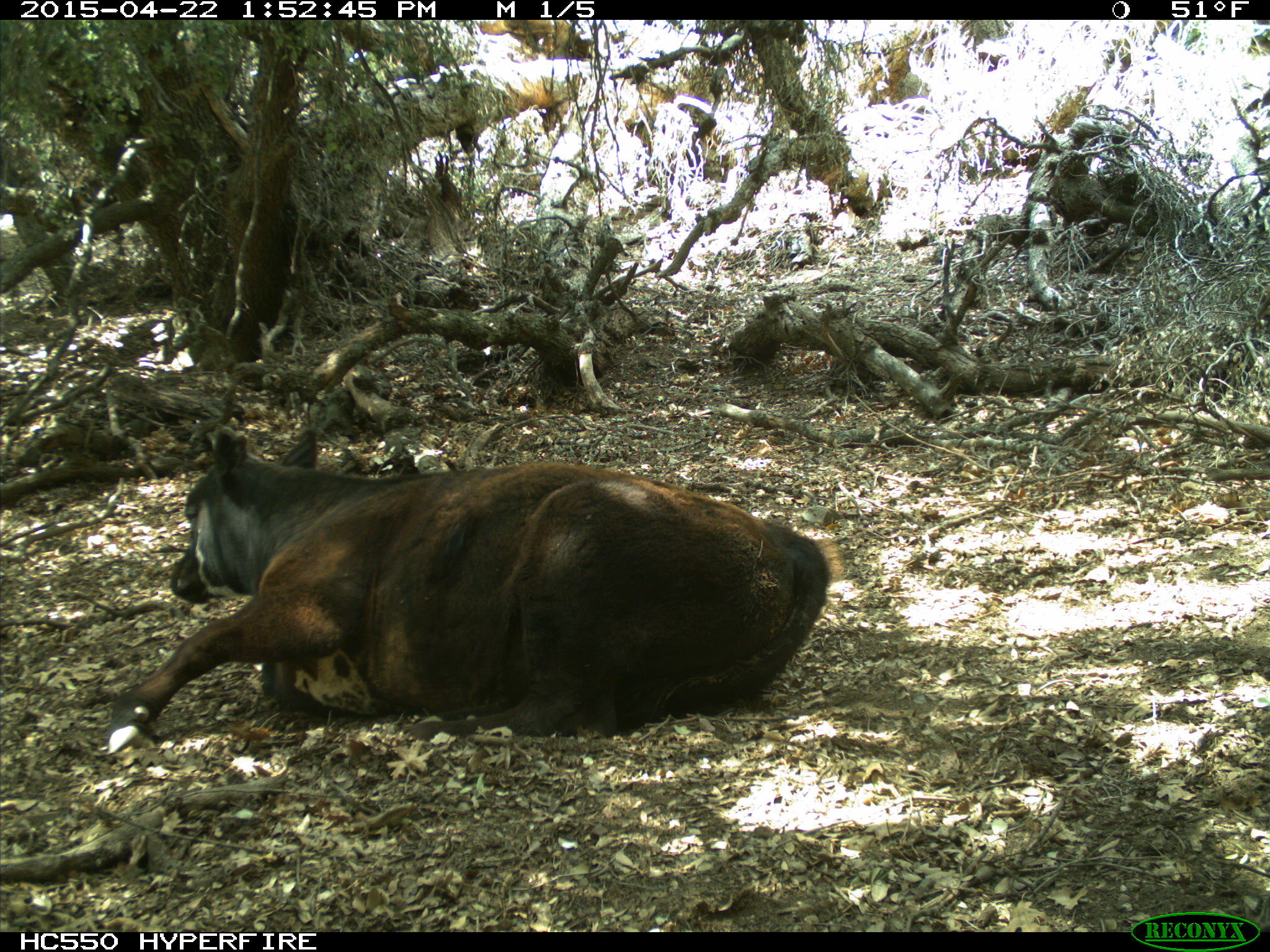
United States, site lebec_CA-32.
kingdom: Animalia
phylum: Chordata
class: Mammalia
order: Artiodactyla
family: Bovidae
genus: Bos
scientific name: Bos taurus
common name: domestic cow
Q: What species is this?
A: Bos taurus (domestic cow).